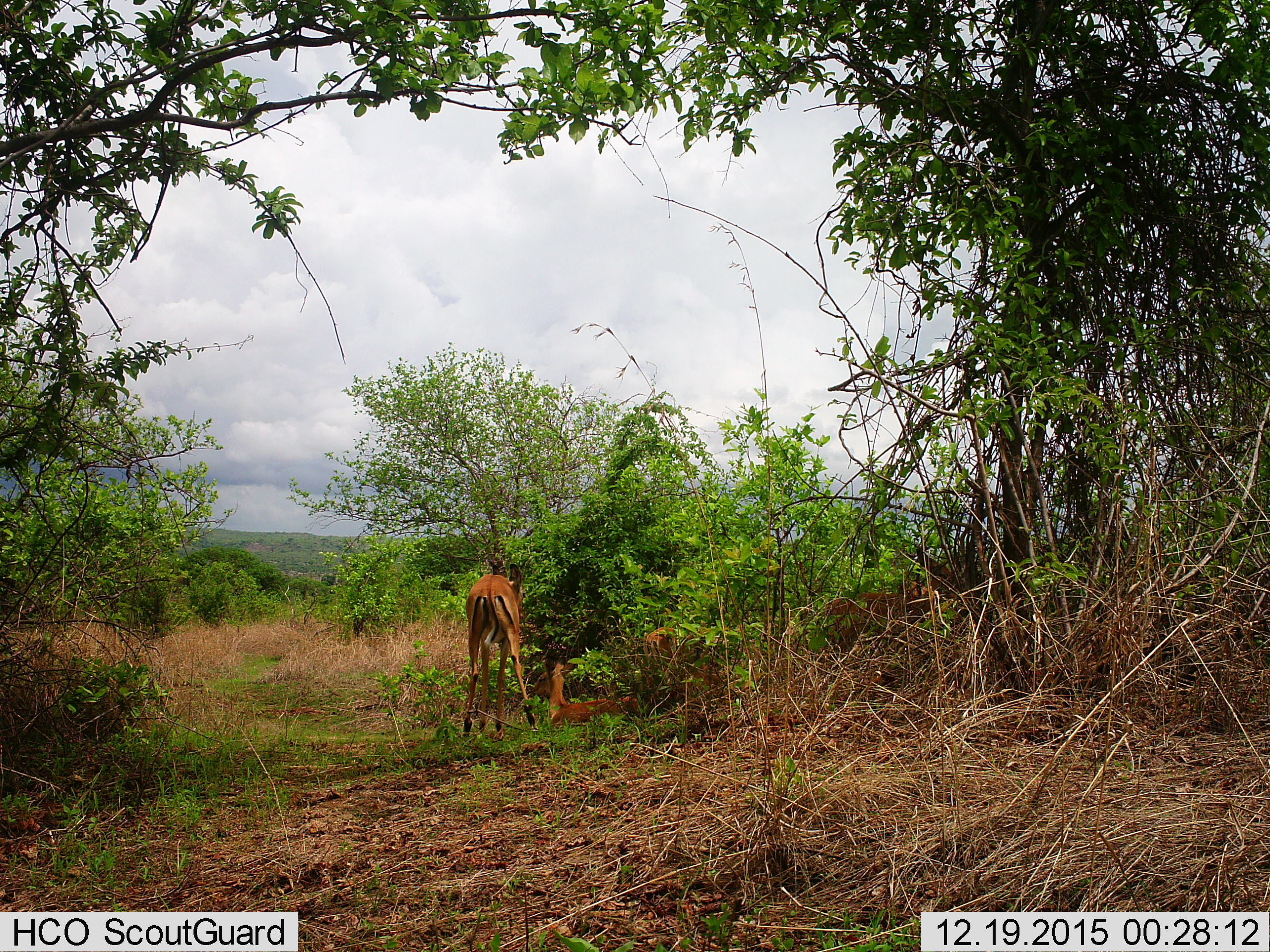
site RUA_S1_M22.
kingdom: Animalia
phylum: Chordata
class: Mammalia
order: Artiodactyla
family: Bovidae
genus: Aepyceros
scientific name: Aepyceros melampus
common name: impala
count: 3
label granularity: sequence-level